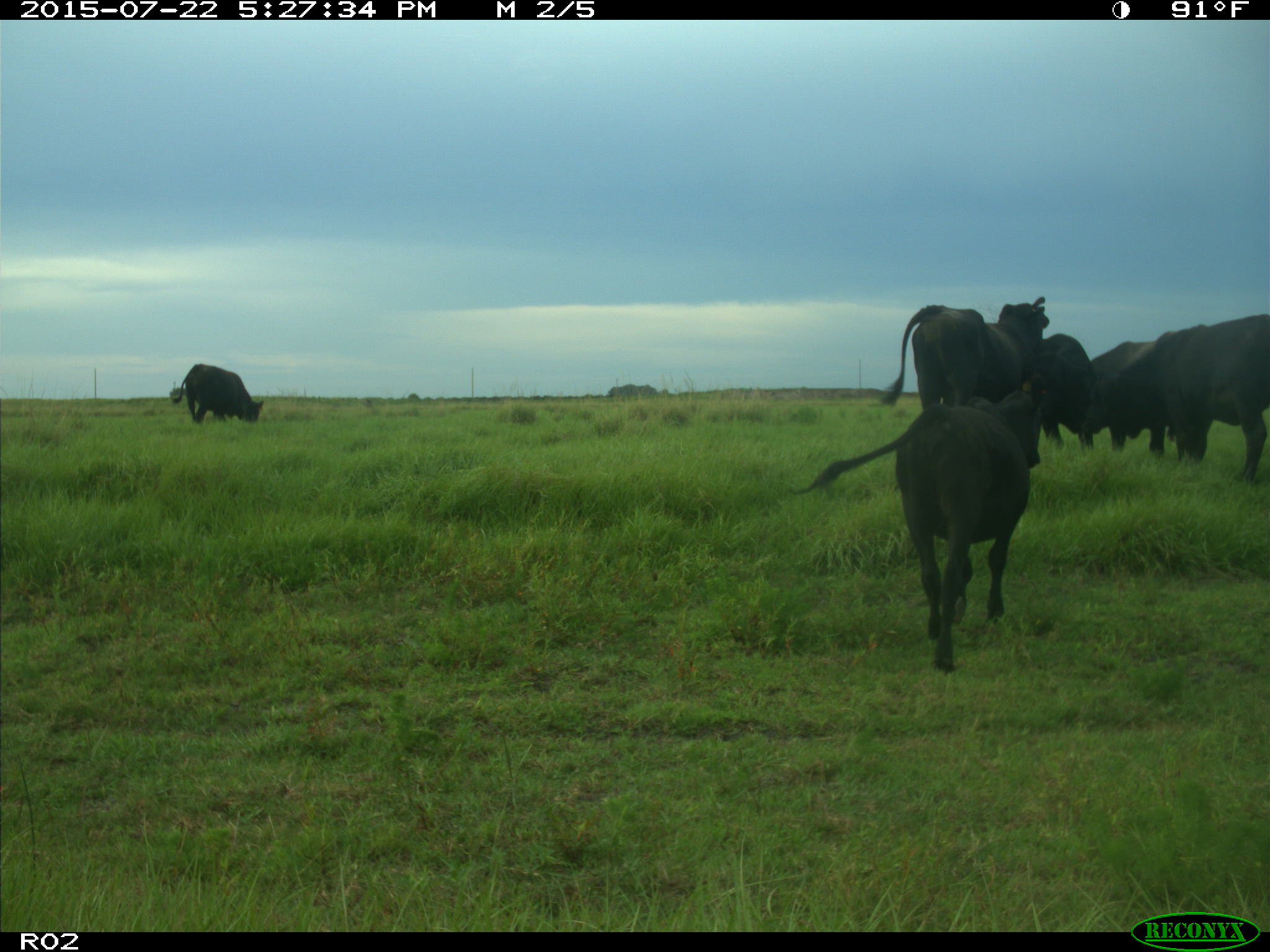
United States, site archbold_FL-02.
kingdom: Animalia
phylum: Chordata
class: Mammalia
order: Artiodactyla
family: Bovidae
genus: Bos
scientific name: Bos taurus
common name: domestic cow